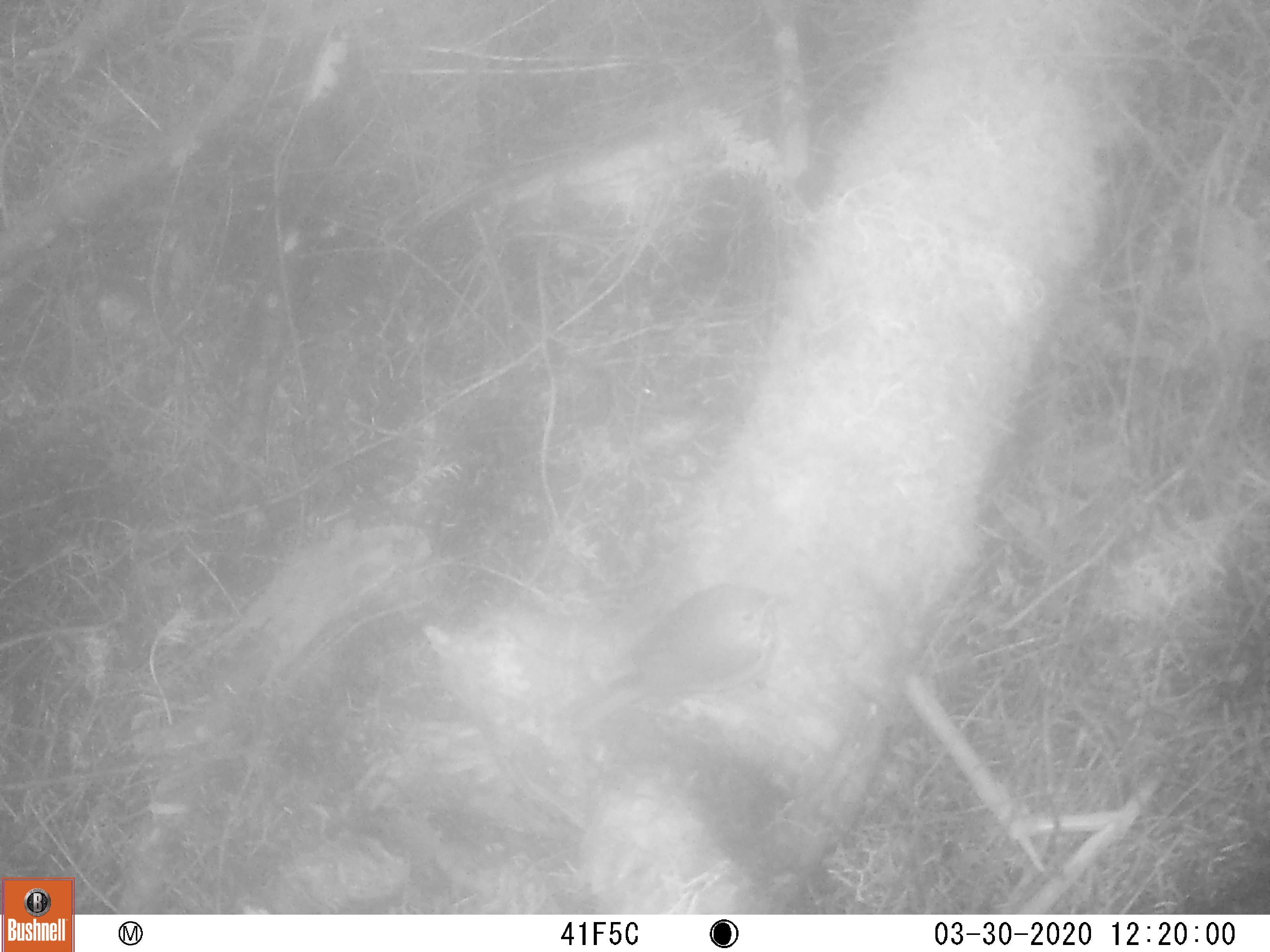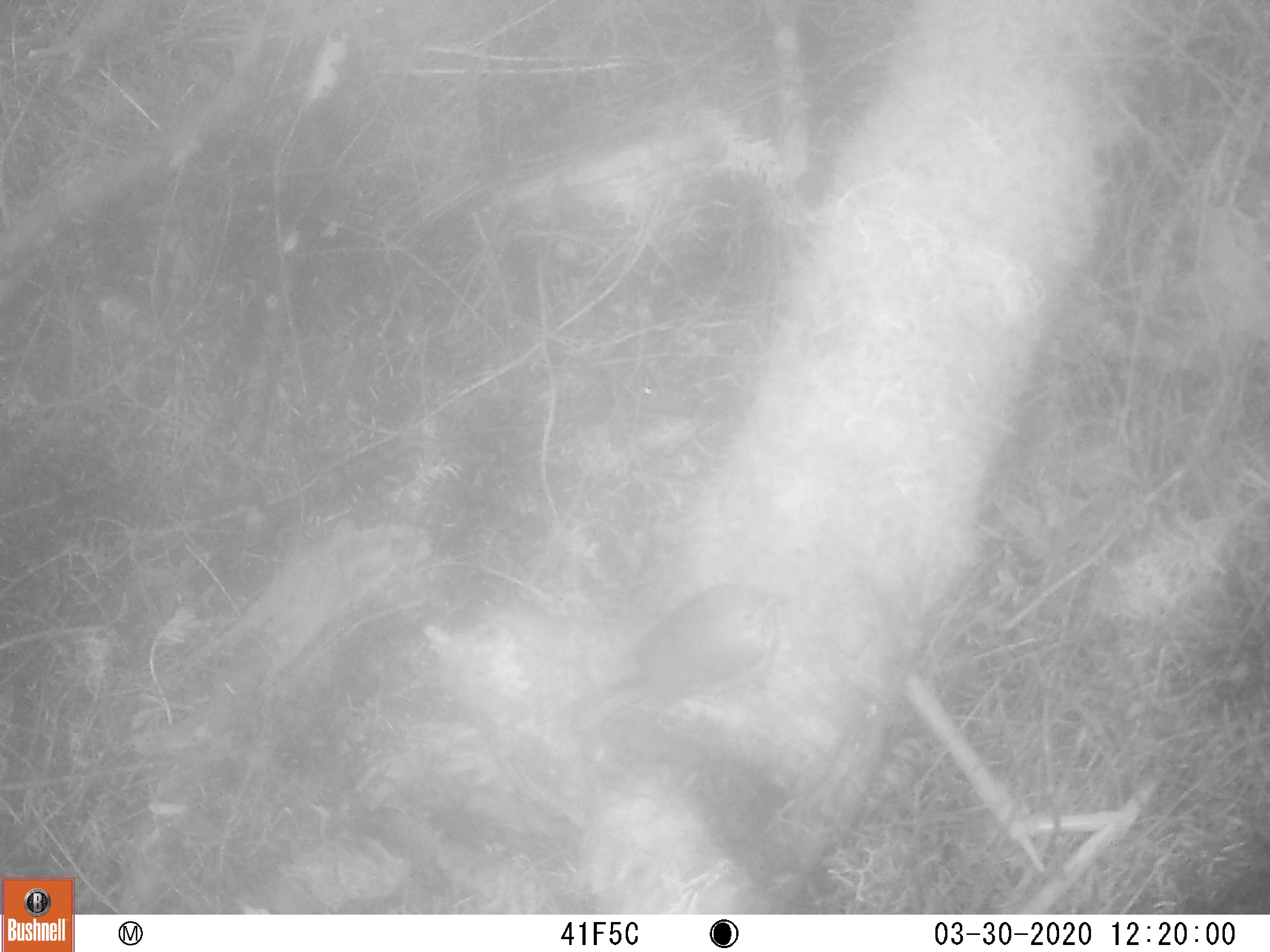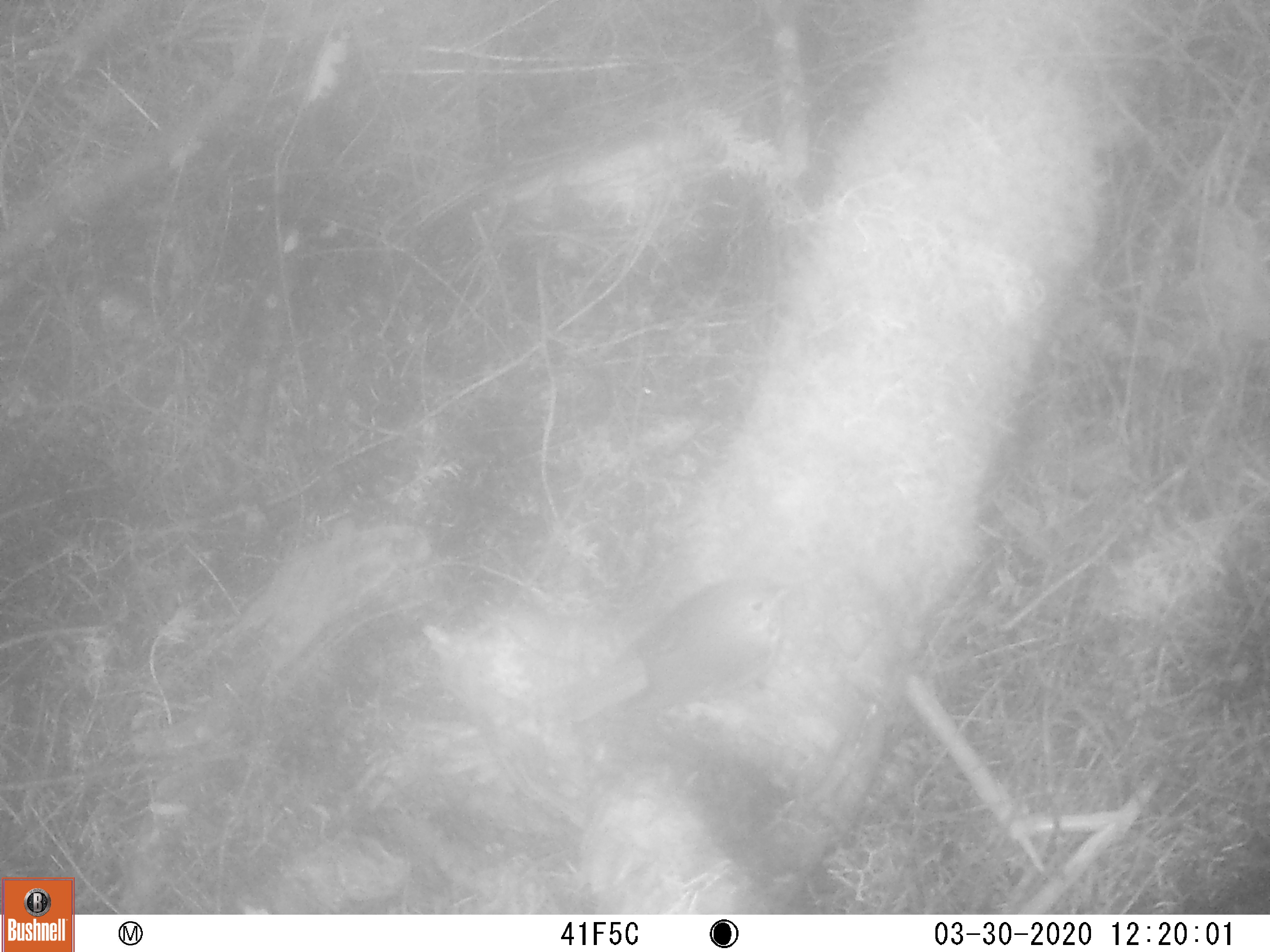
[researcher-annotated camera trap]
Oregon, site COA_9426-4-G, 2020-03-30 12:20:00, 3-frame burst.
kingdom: Animalia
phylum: Chordata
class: Aves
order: Passeriformes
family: Turdidae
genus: Catharus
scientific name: Catharus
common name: brown thrushes and nightingale-thrushes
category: catharus species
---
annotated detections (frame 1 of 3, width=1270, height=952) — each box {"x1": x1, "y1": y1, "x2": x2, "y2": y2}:
catharus species: {"x1": 528, "y1": 569, "x2": 812, "y2": 759}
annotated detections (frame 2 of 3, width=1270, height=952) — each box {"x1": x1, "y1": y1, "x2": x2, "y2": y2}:
catharus species: {"x1": 538, "y1": 567, "x2": 812, "y2": 761}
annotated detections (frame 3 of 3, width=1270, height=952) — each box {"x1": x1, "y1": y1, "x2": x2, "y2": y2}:
catharus species: {"x1": 545, "y1": 565, "x2": 813, "y2": 737}